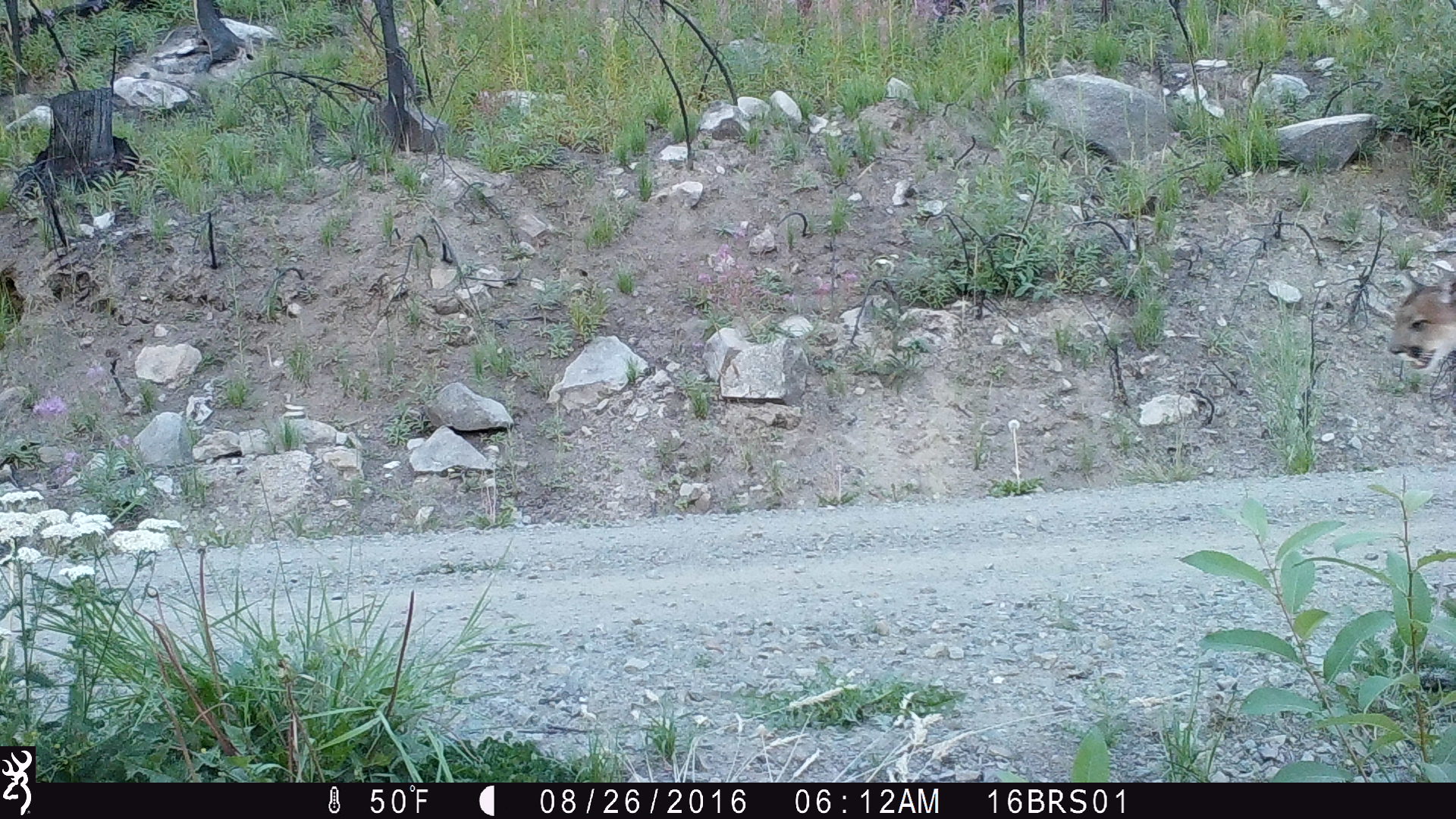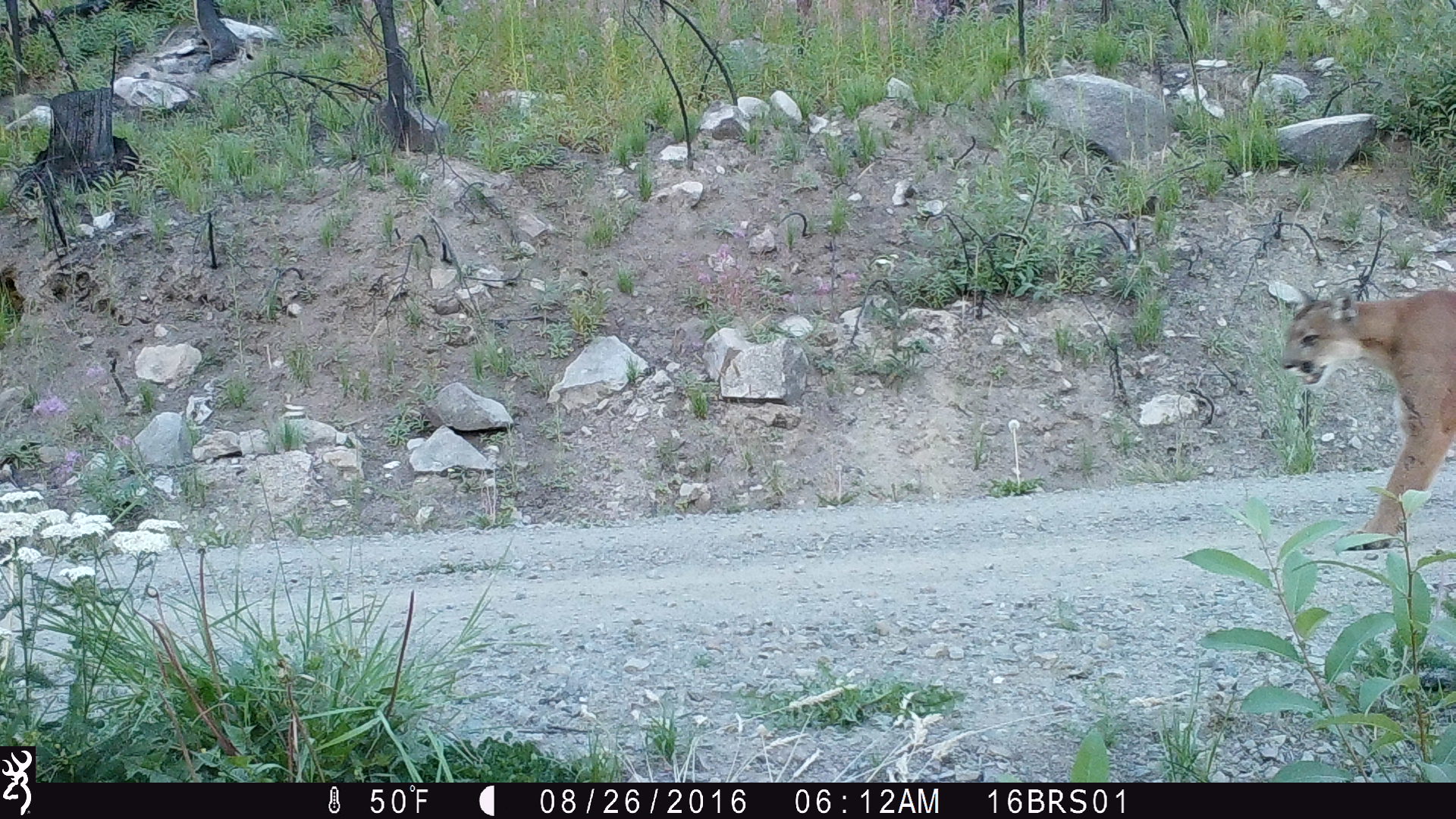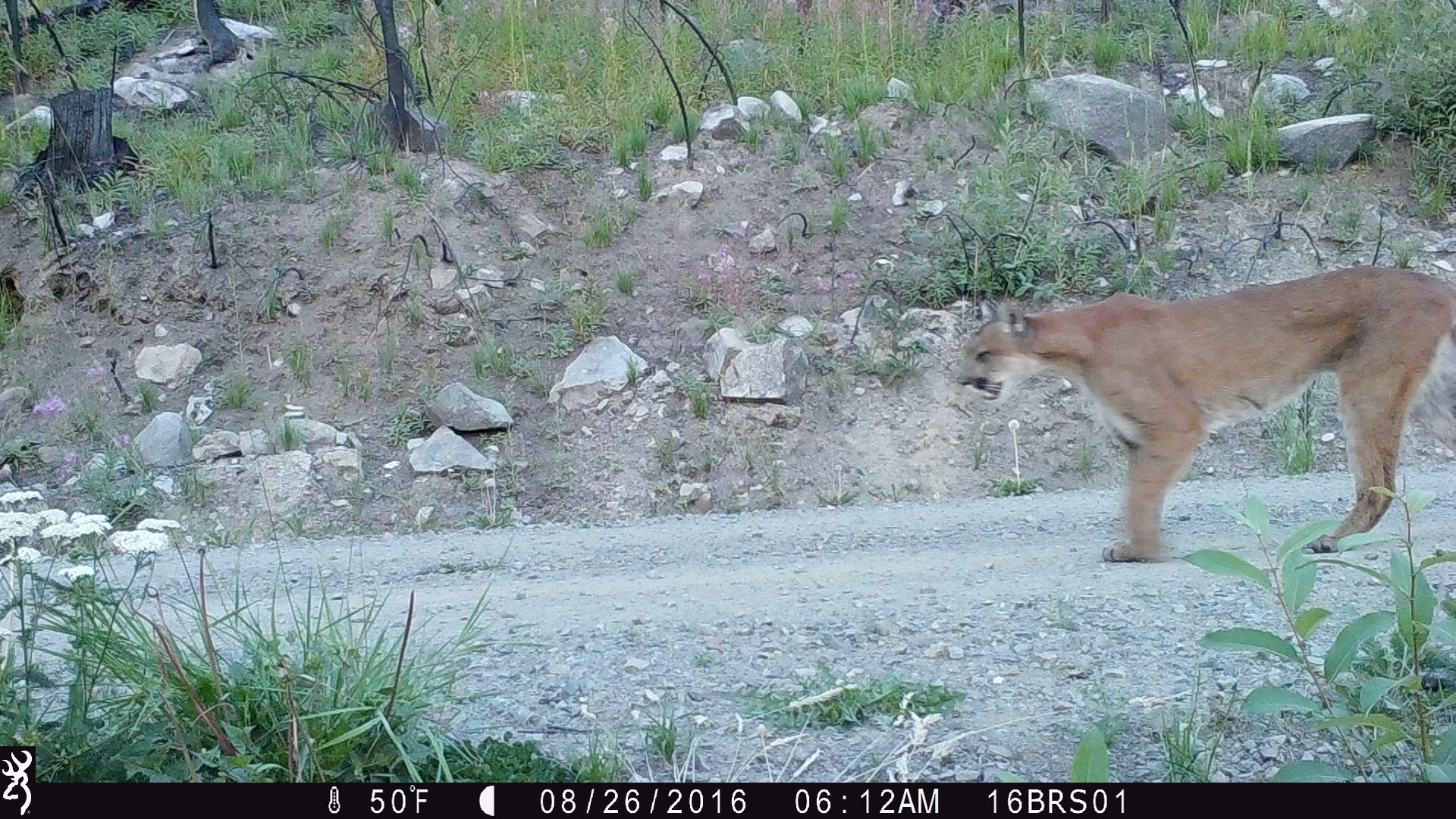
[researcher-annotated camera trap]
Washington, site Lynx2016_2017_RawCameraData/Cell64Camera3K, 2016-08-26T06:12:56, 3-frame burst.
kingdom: Animalia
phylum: Chordata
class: Mammalia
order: Carnivora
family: Felidae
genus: Puma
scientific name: Puma concolor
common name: mountain lion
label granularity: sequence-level